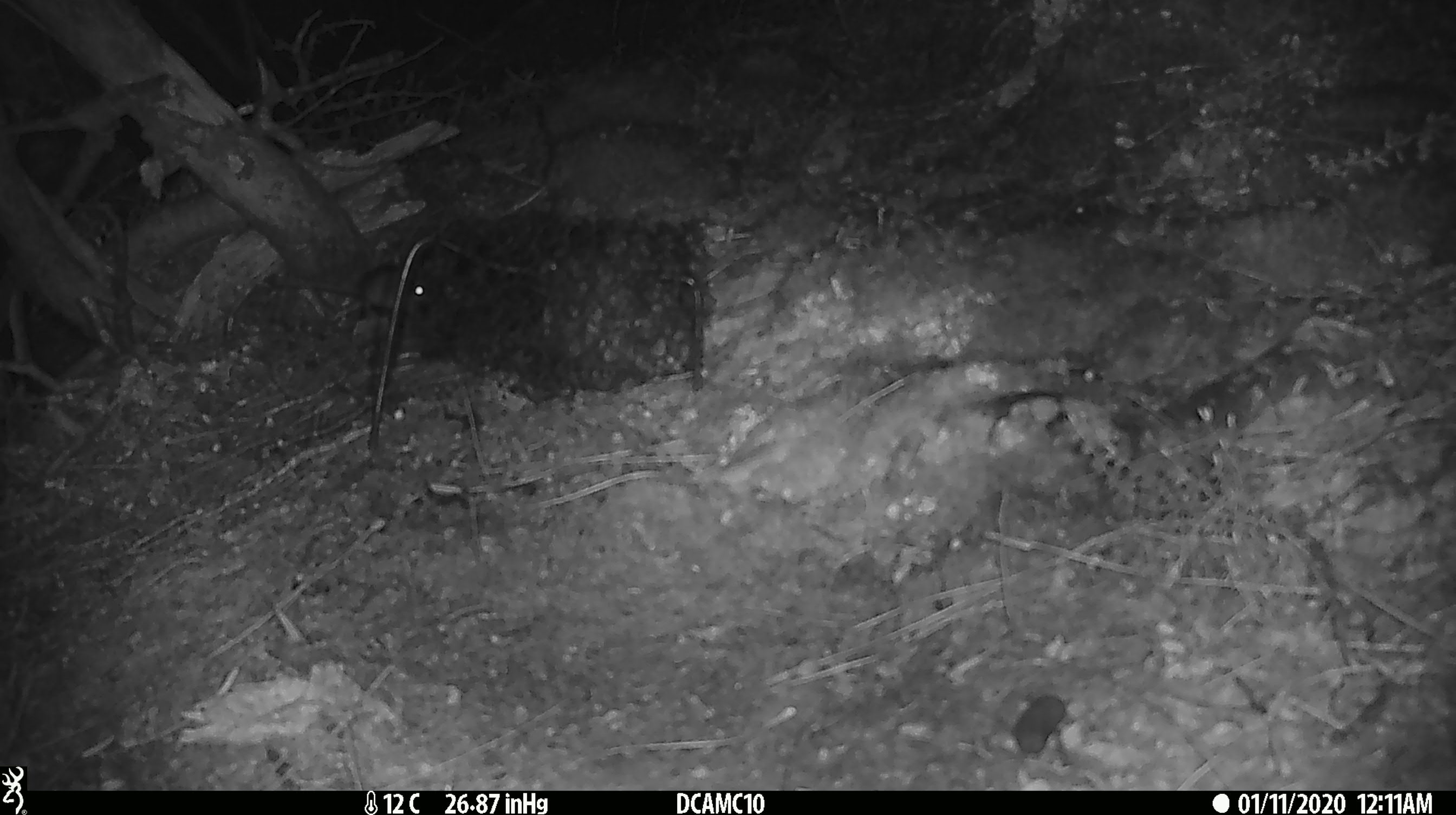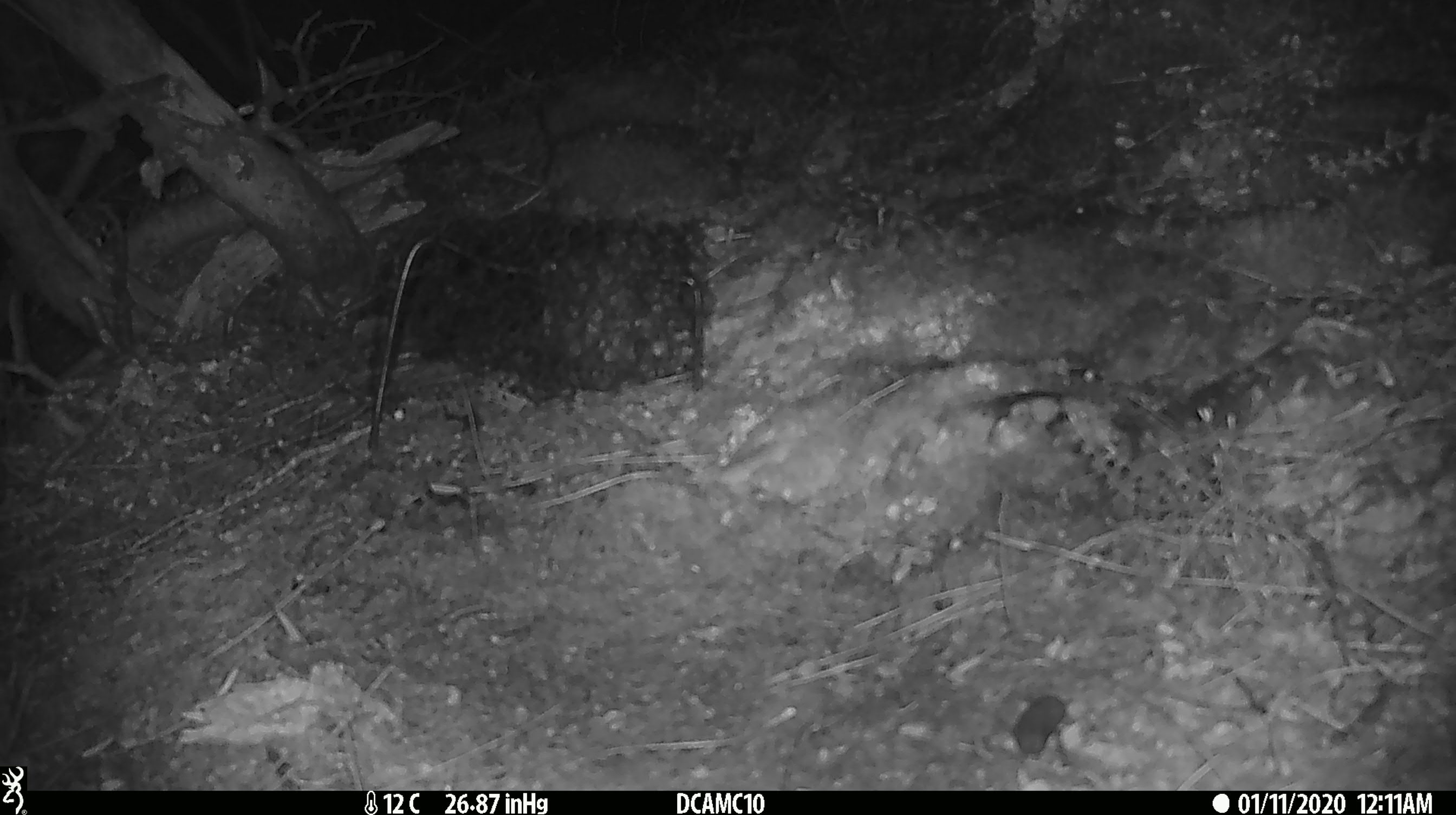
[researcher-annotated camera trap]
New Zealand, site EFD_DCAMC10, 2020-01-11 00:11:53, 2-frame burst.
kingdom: Animalia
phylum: Chordata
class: Mammalia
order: Rodentia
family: Muridae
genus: Mus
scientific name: Mus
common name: mouse